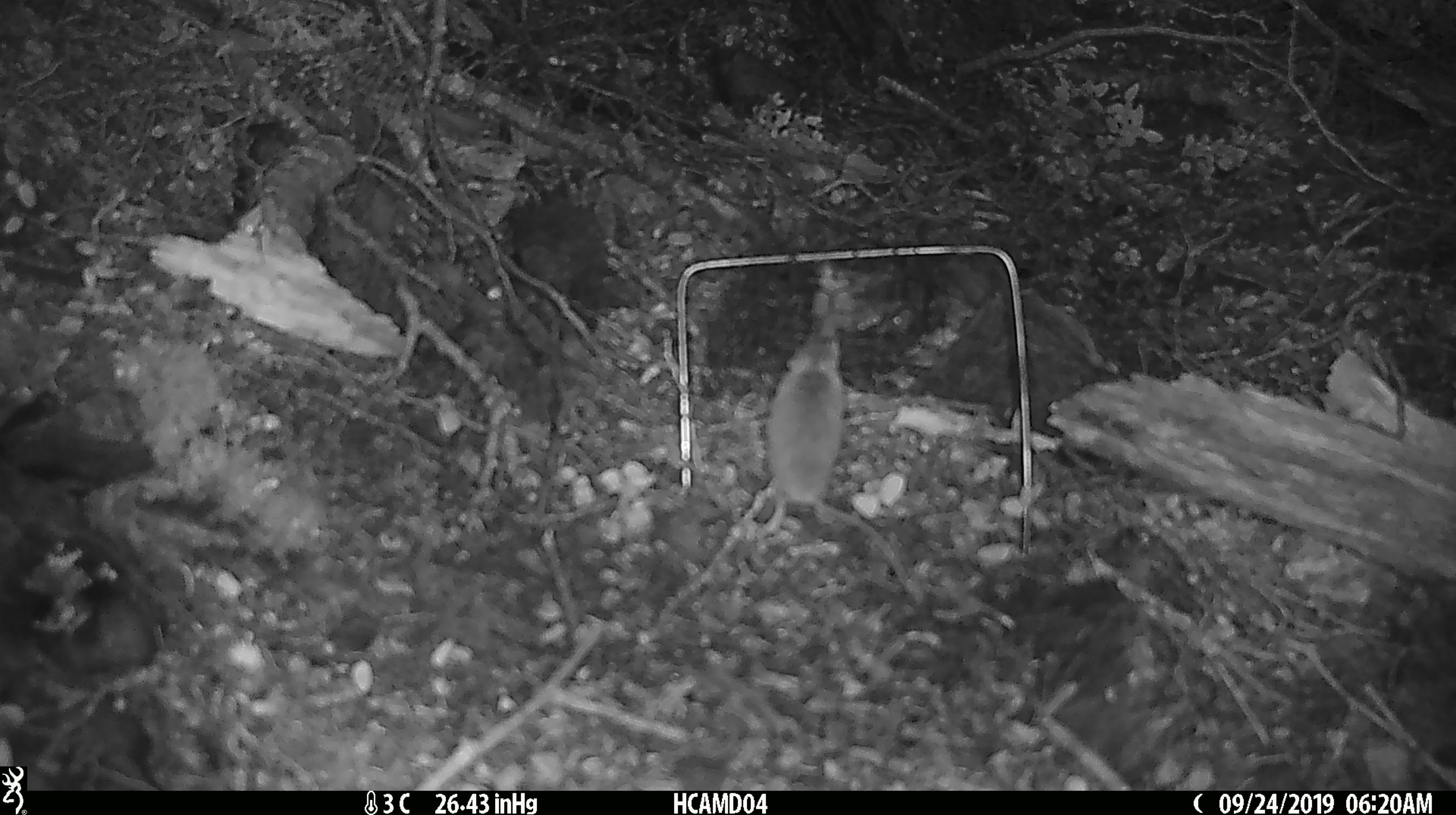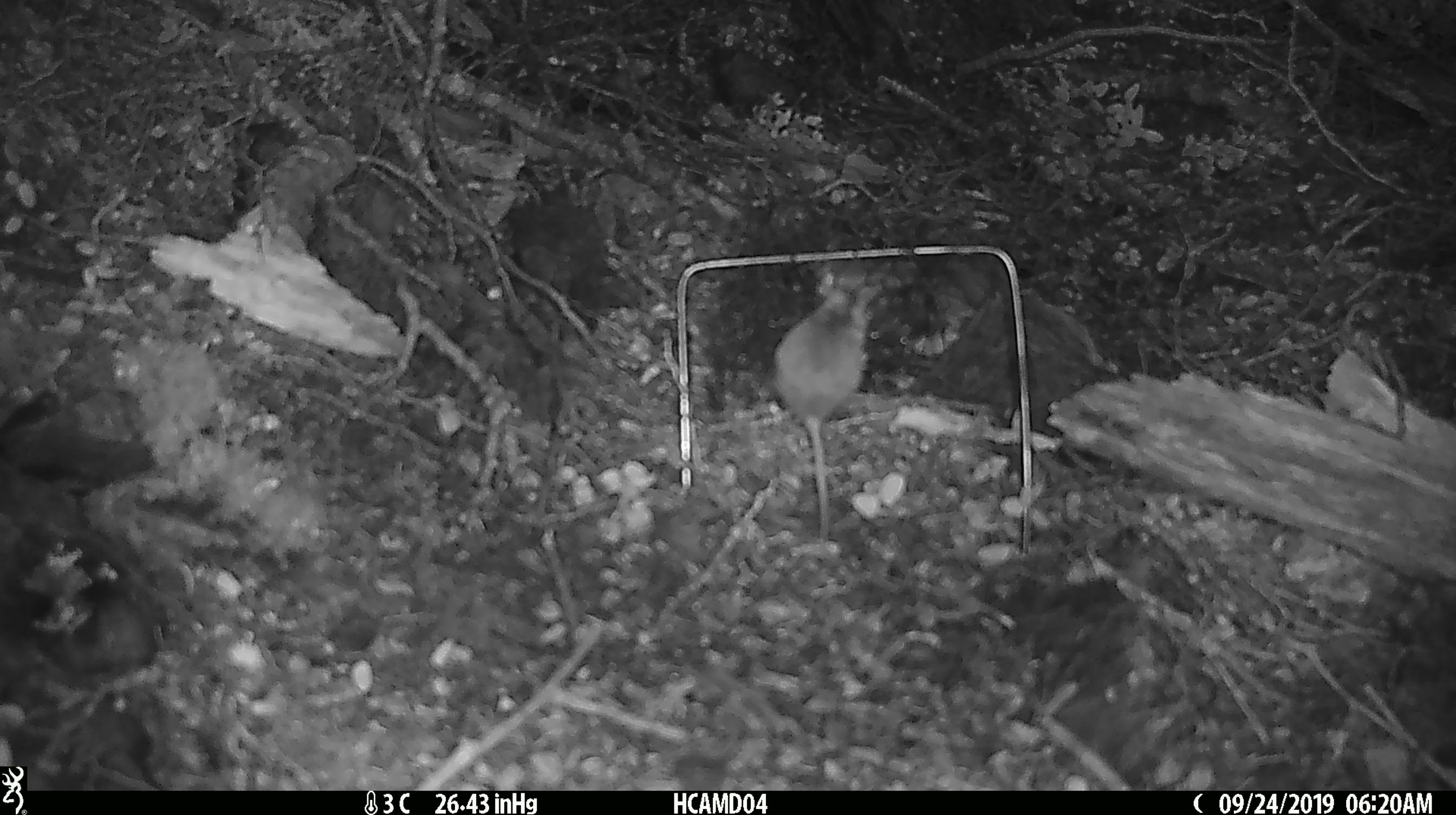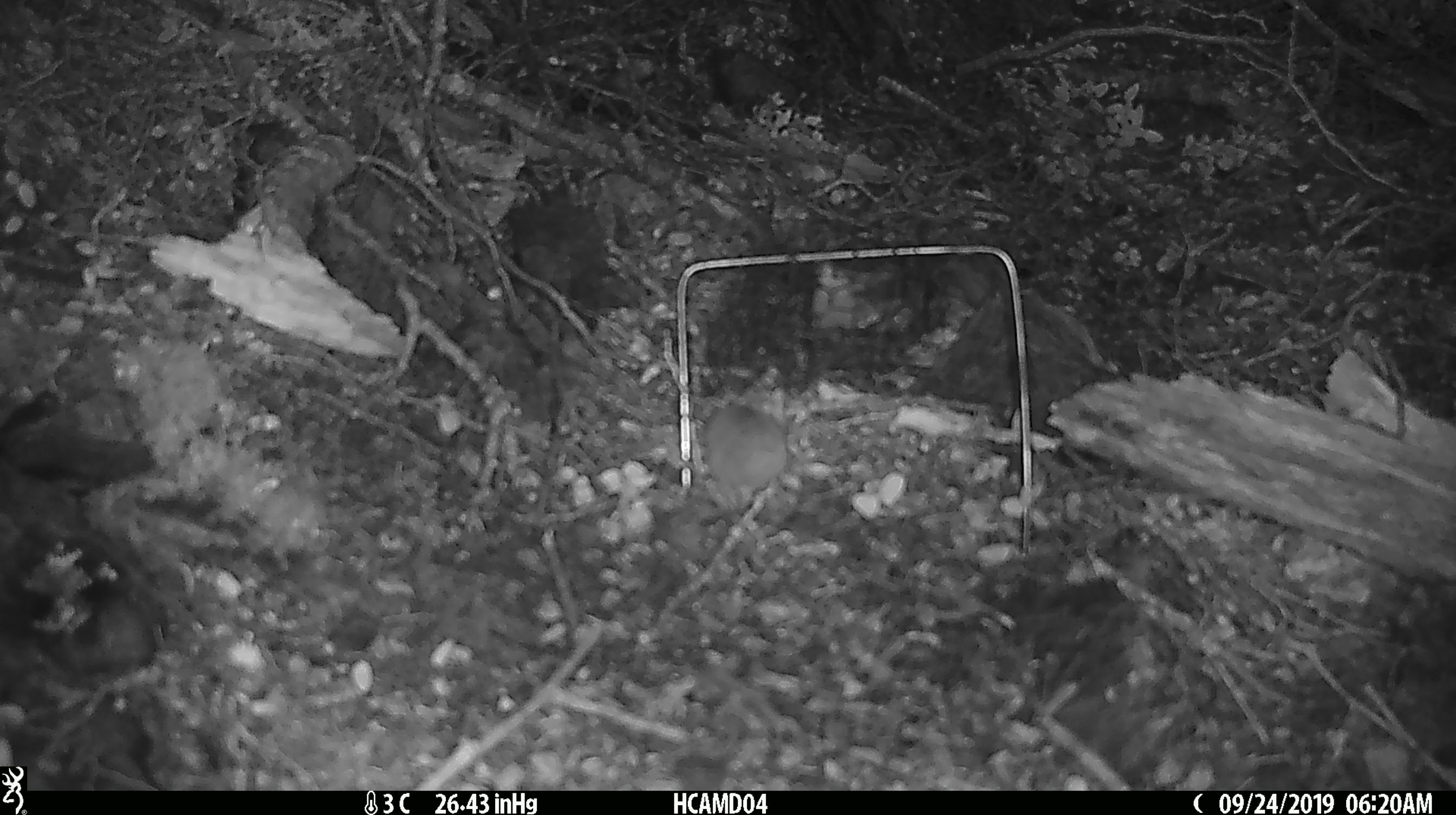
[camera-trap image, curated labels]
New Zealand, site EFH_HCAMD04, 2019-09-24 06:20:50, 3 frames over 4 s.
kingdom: Animalia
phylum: Chordata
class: Mammalia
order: Rodentia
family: Muridae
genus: Mus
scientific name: Mus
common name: mouse